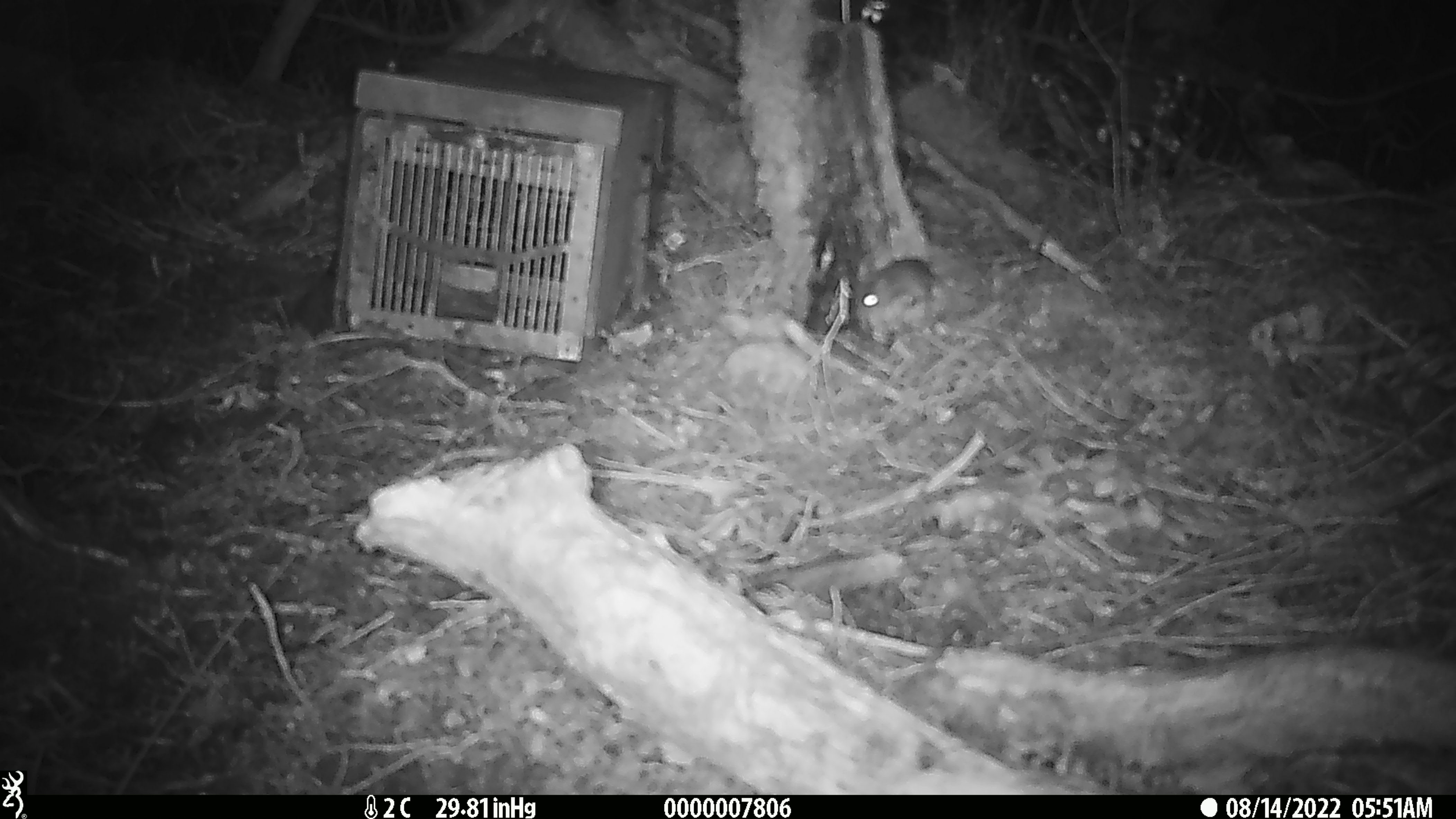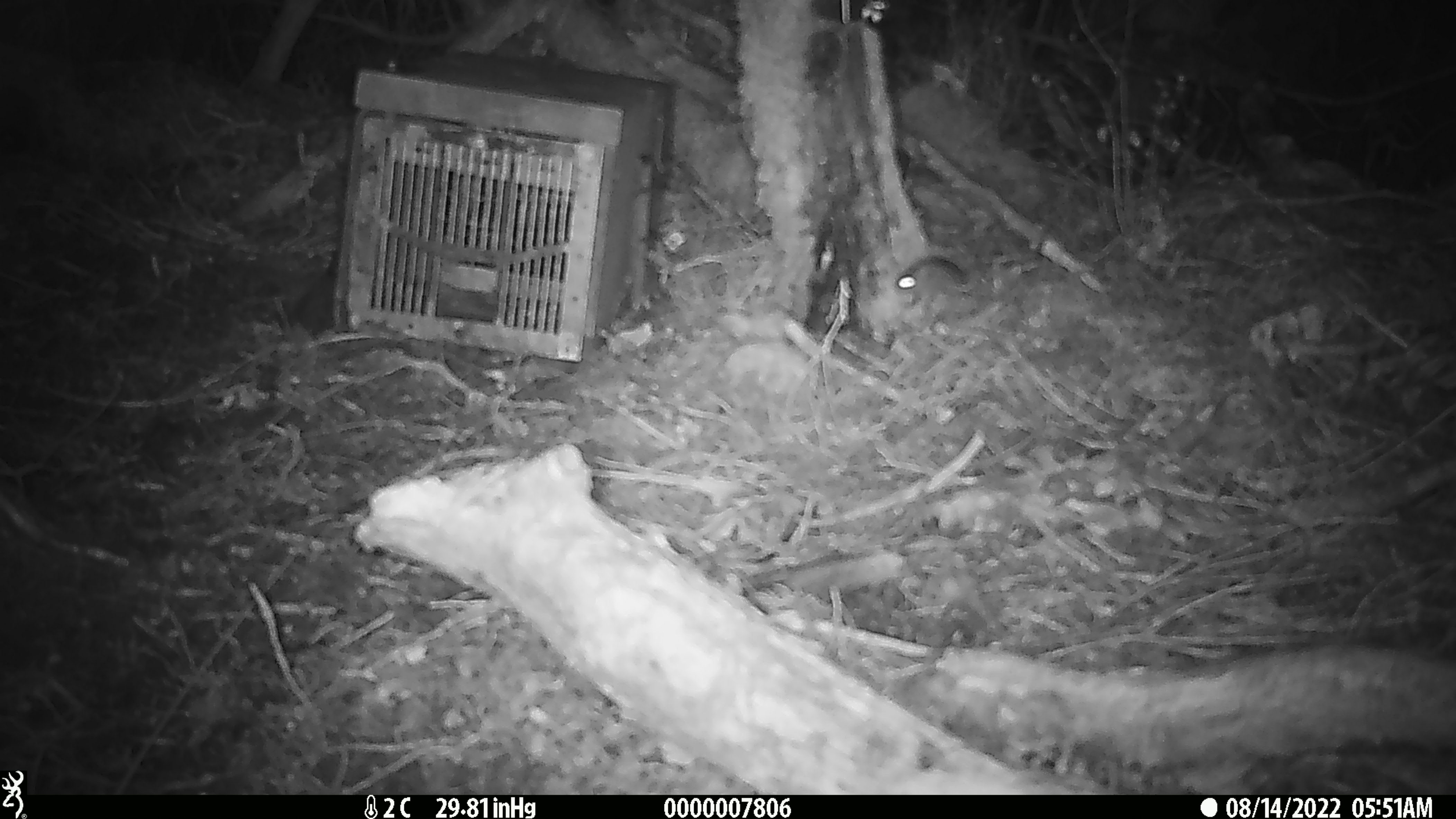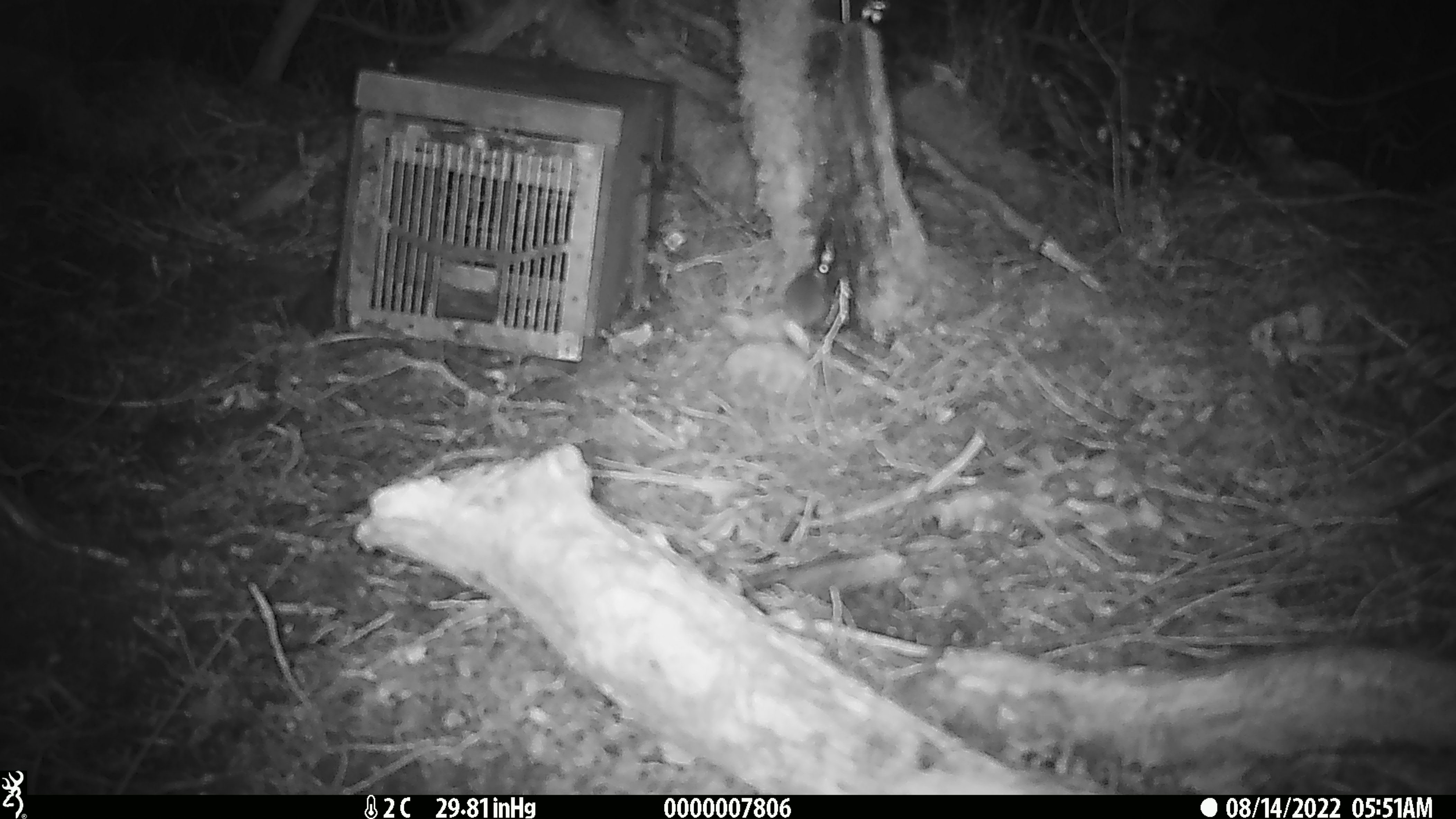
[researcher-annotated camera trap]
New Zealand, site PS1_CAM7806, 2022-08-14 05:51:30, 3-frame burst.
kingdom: Animalia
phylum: Chordata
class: Mammalia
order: Rodentia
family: Muridae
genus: Mus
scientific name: Mus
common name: mouse